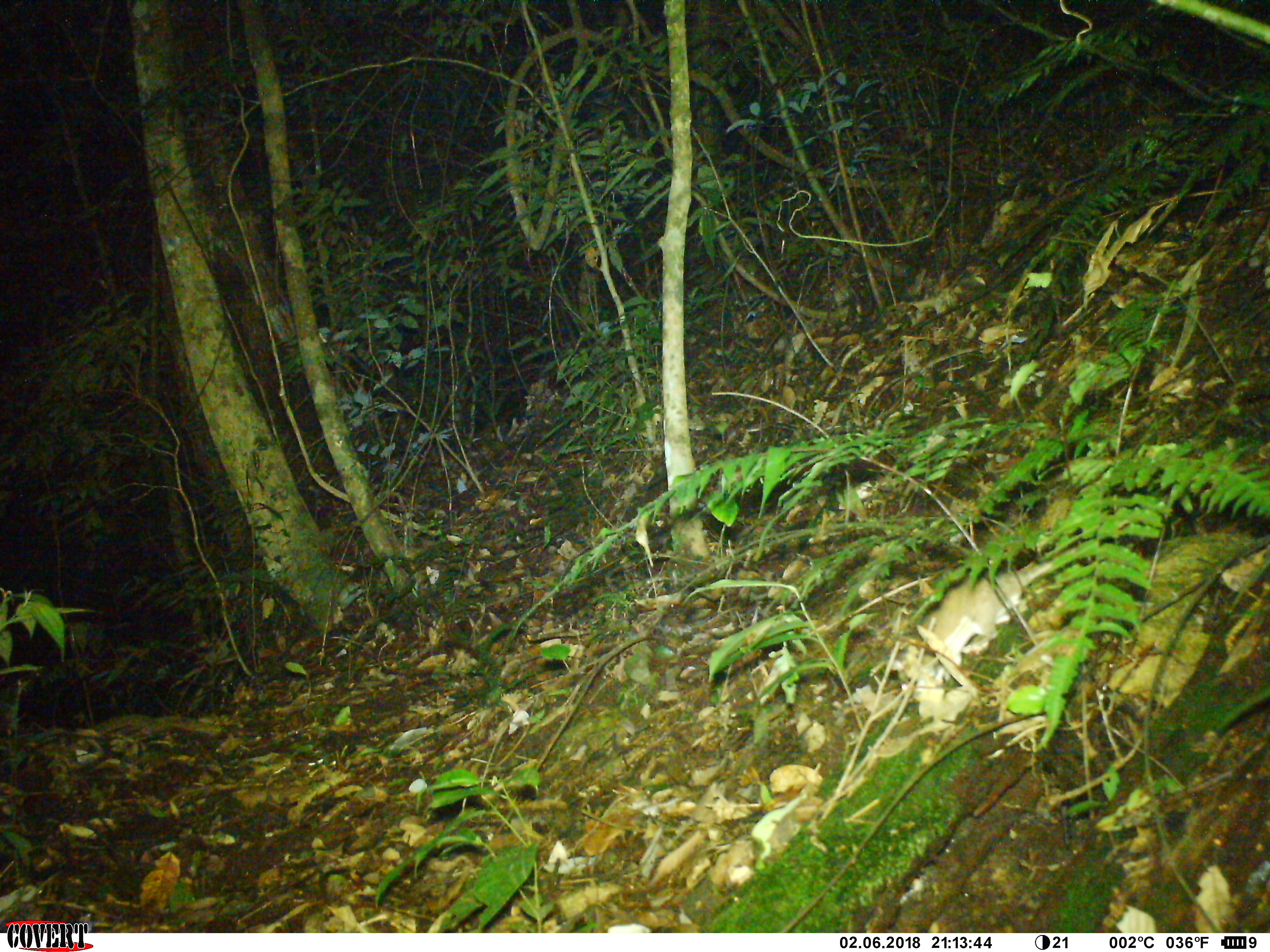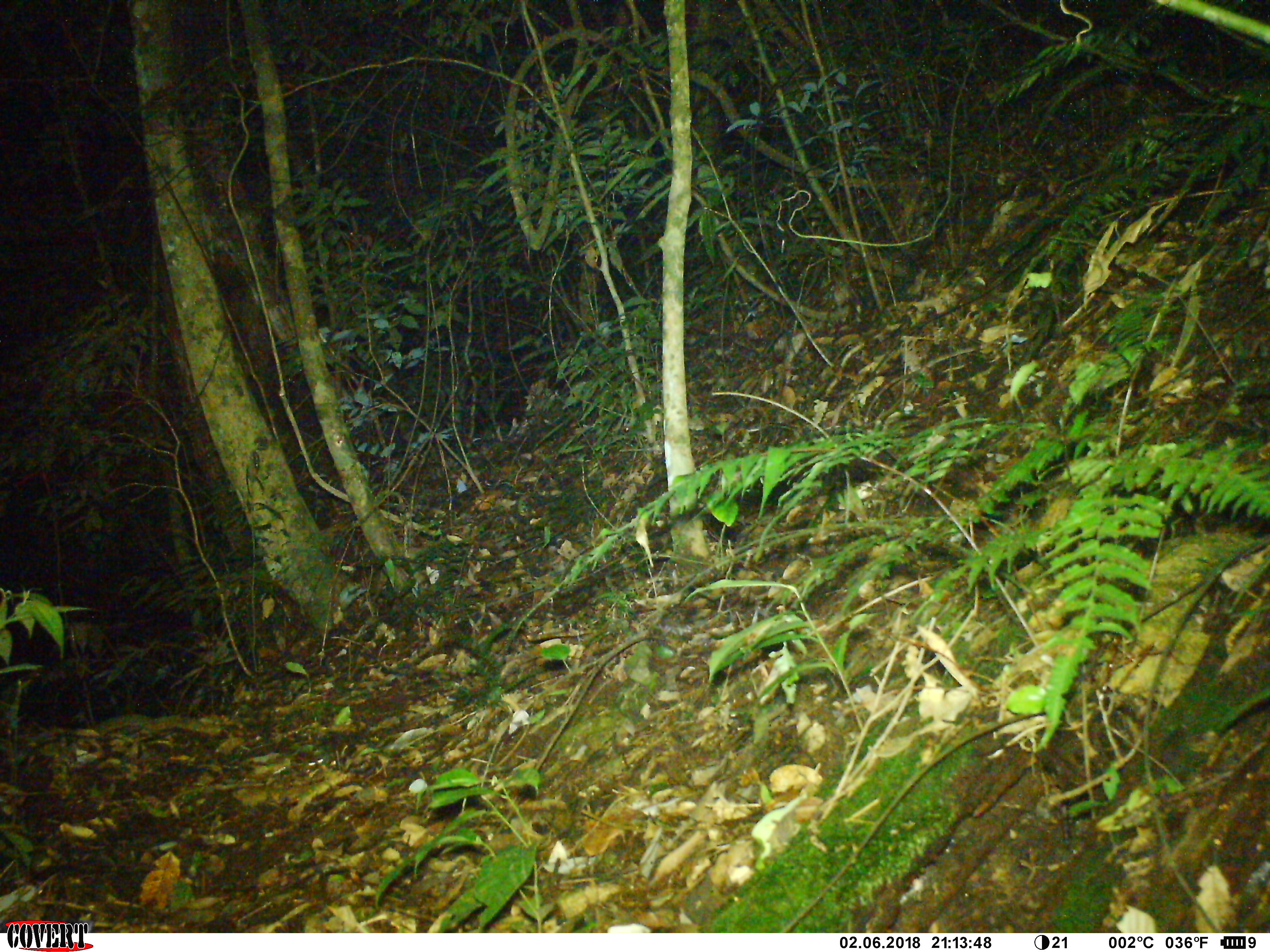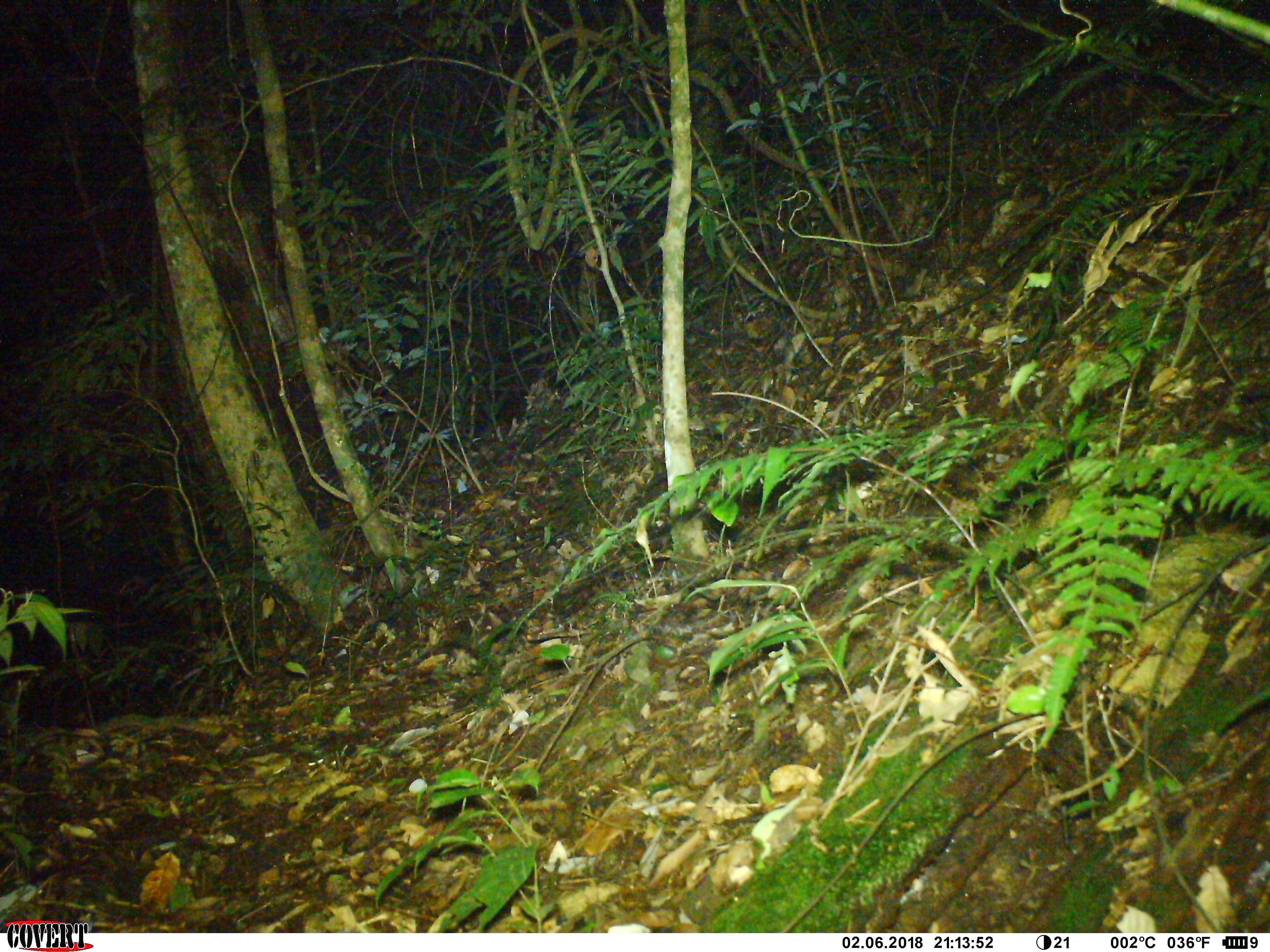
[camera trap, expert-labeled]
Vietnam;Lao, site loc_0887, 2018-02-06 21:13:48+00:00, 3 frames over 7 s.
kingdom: Animalia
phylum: Chordata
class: Mammalia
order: Rodentia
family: Muridae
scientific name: Muridae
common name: old-world mice and rats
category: unidentified murid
Unidentified murid (old-world mice and rats) (Muridae). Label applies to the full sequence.